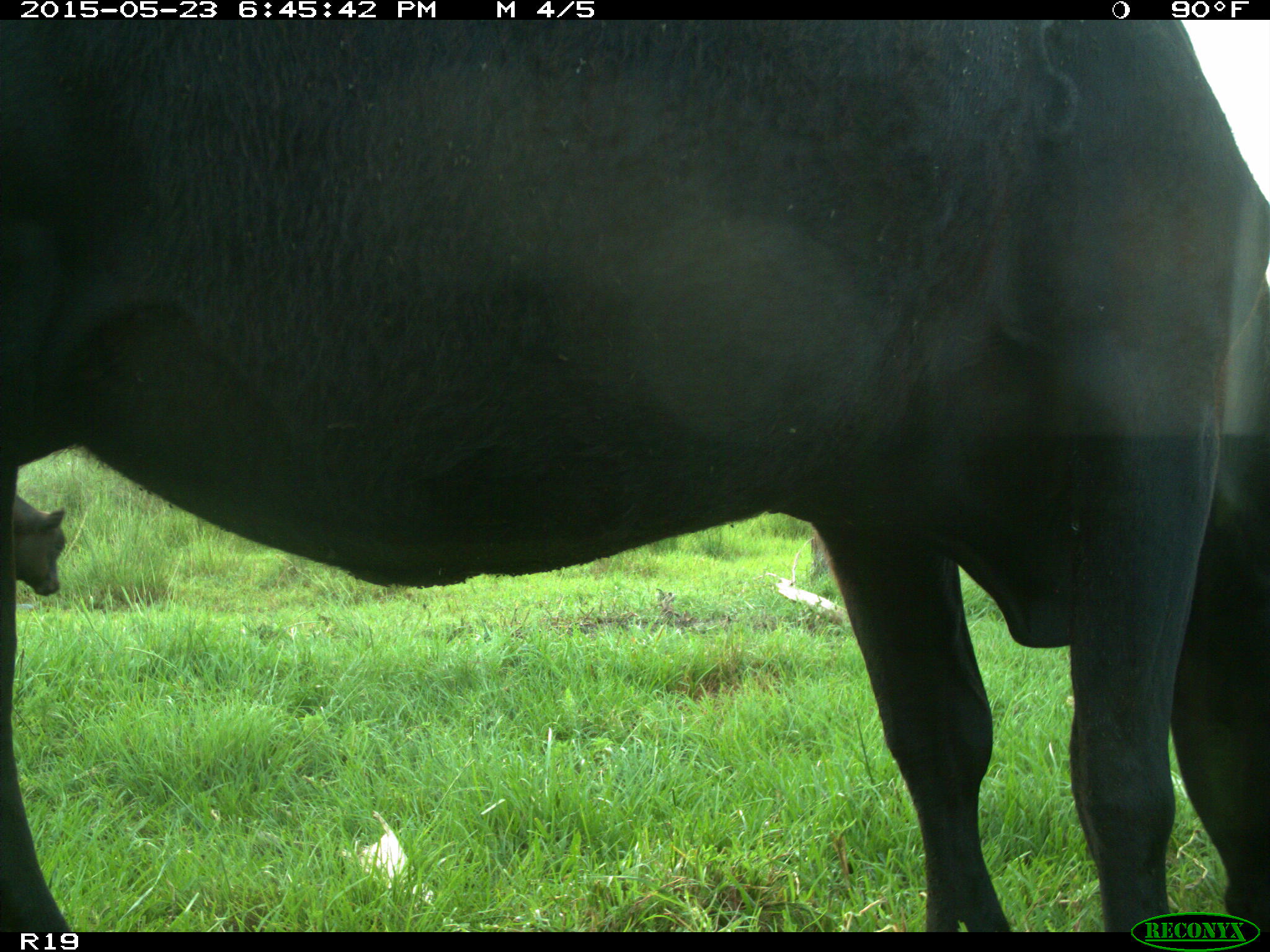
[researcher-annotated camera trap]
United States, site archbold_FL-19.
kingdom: Animalia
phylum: Chordata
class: Mammalia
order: Artiodactyla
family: Bovidae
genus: Bos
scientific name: Bos taurus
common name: domestic cow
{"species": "Bos taurus (domestic cow)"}